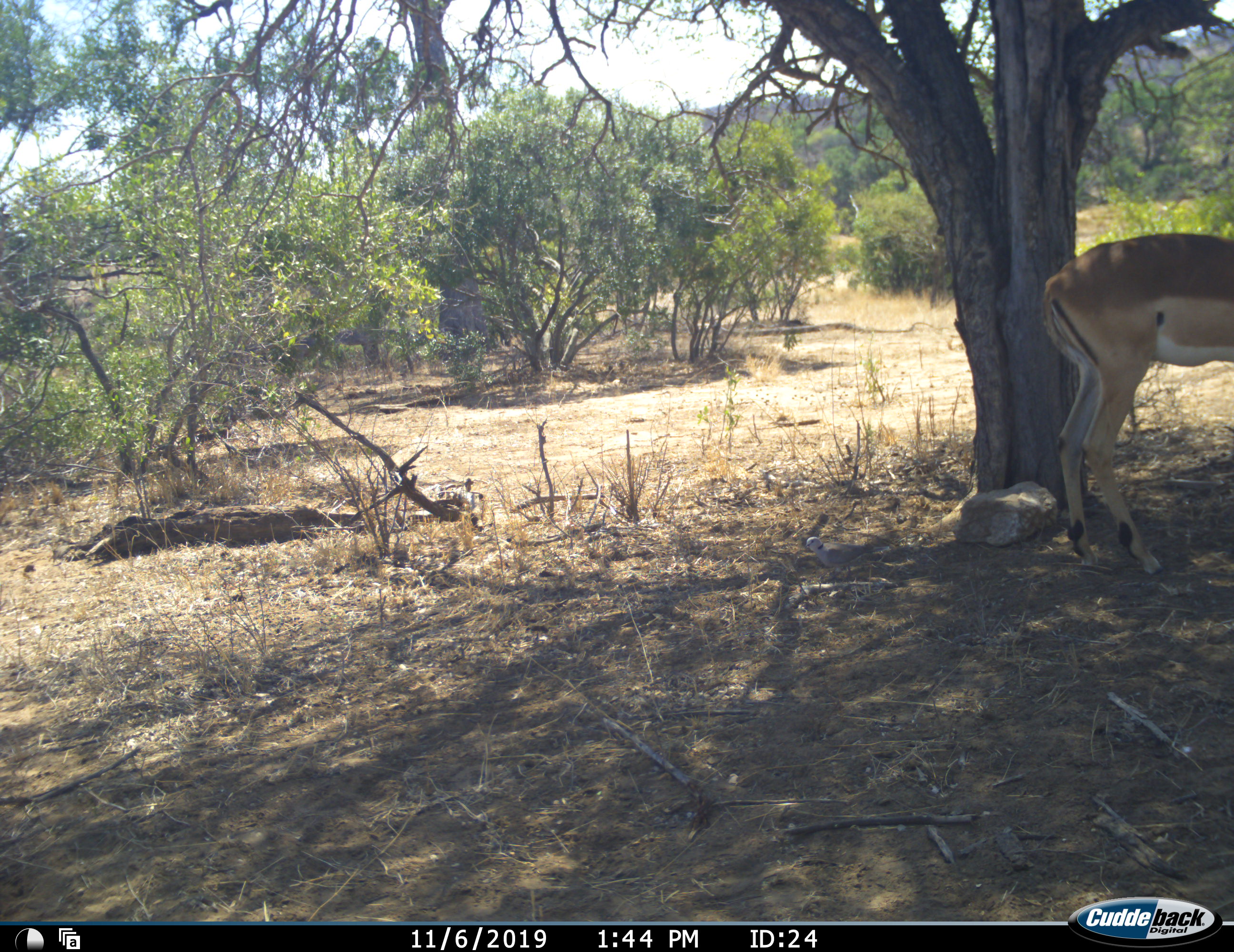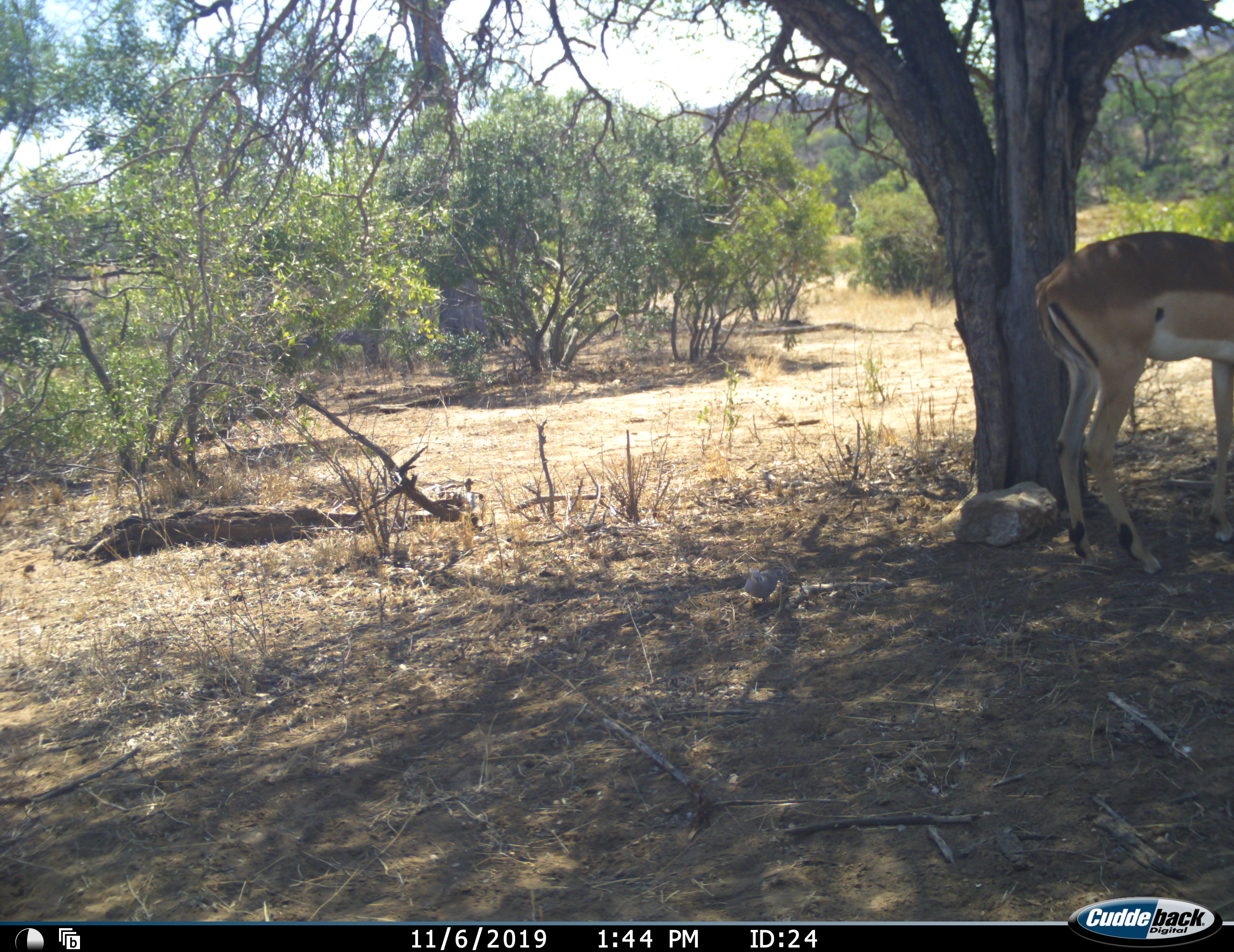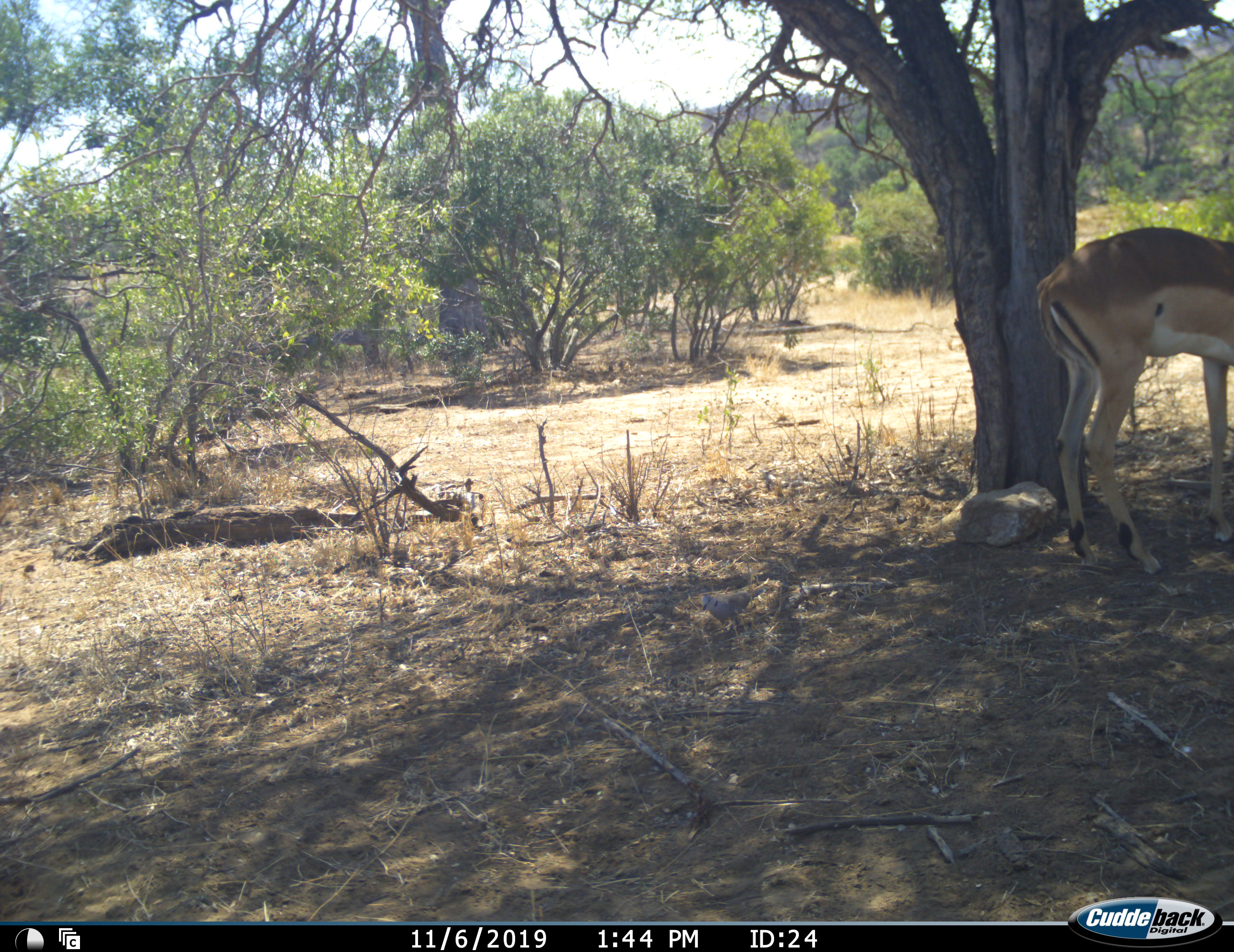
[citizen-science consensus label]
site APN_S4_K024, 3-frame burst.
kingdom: Animalia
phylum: Chordata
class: Aves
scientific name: Aves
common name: bird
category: birdother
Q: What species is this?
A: Birdother (bird) (Aves).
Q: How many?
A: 1.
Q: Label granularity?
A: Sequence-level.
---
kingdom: Animalia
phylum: Chordata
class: Mammalia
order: Artiodactyla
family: Bovidae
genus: Aepyceros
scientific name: Aepyceros melampus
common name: impala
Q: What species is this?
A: Impala (Aepyceros melampus).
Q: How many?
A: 1.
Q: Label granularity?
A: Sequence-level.